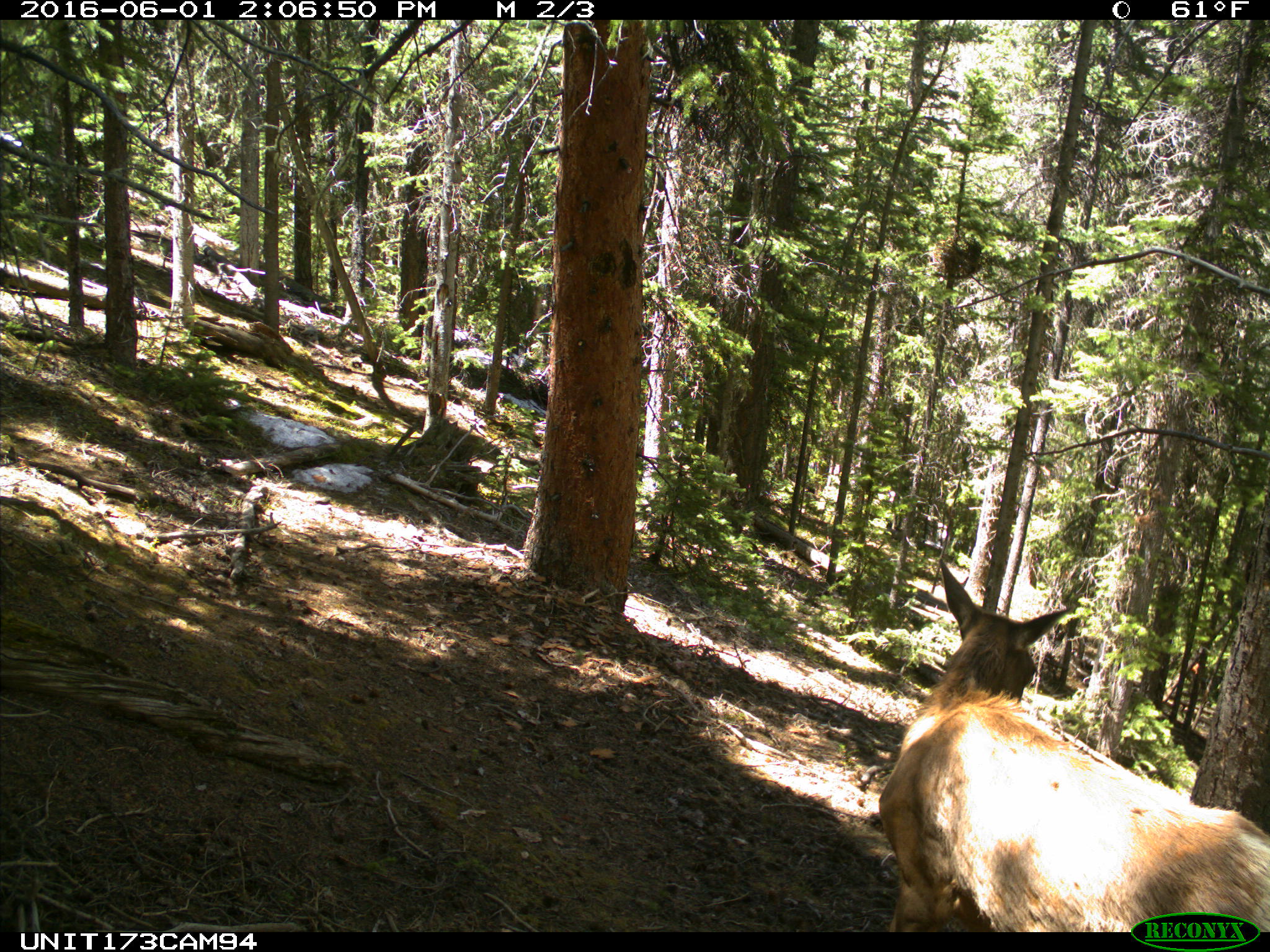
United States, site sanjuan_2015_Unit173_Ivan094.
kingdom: Animalia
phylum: Chordata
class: Mammalia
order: Artiodactyla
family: Cervidae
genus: Cervus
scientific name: Cervus elaphus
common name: red deer